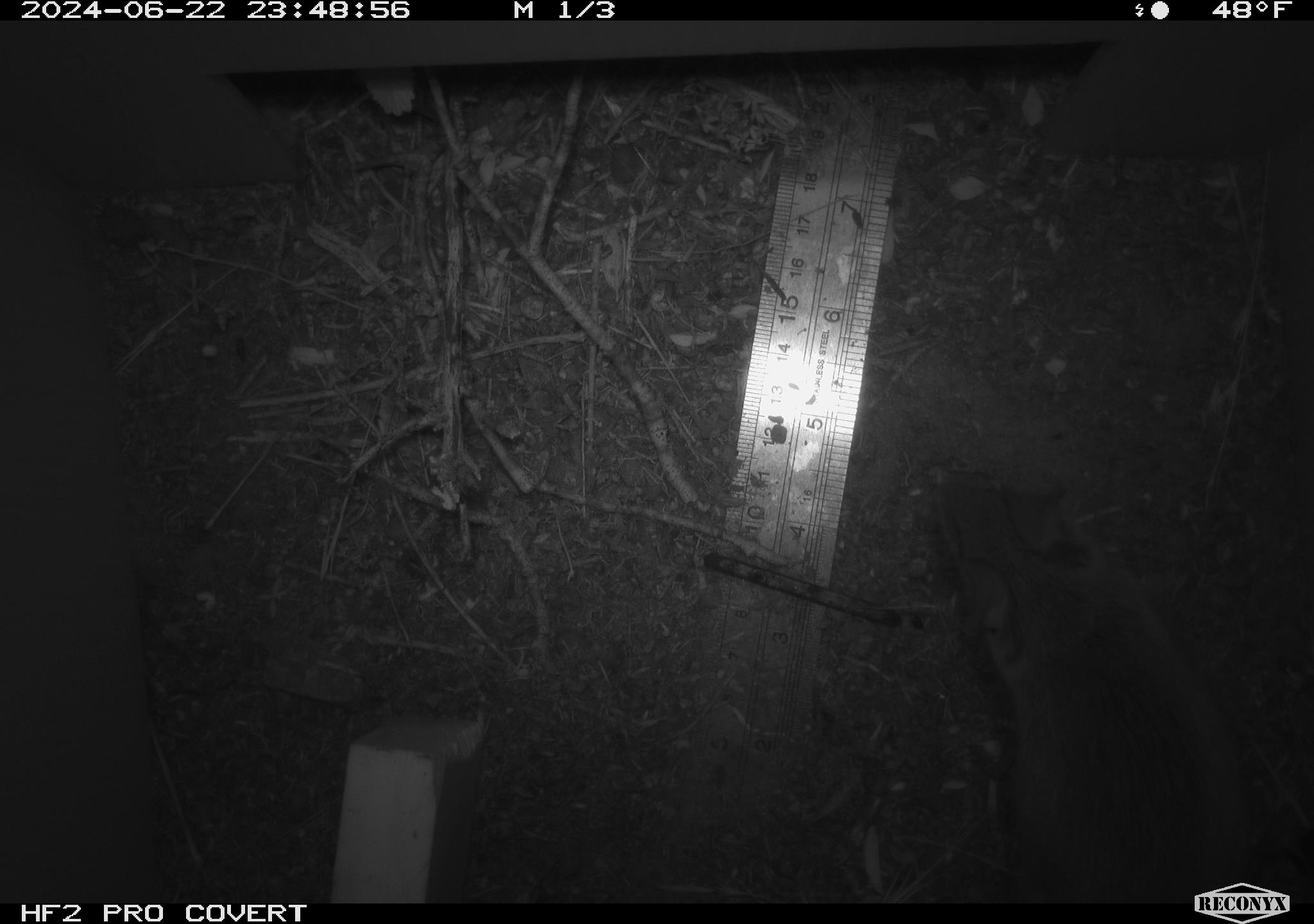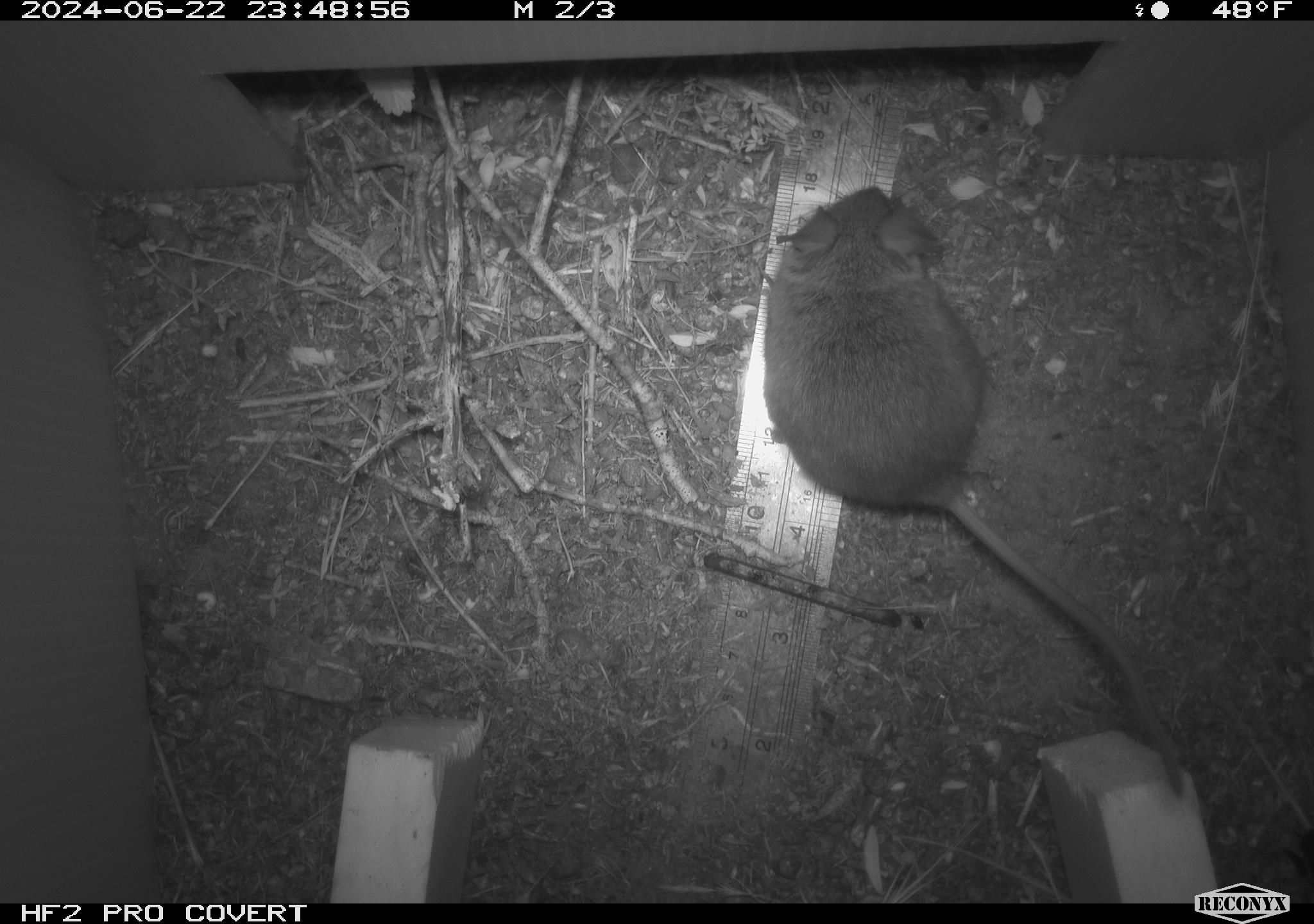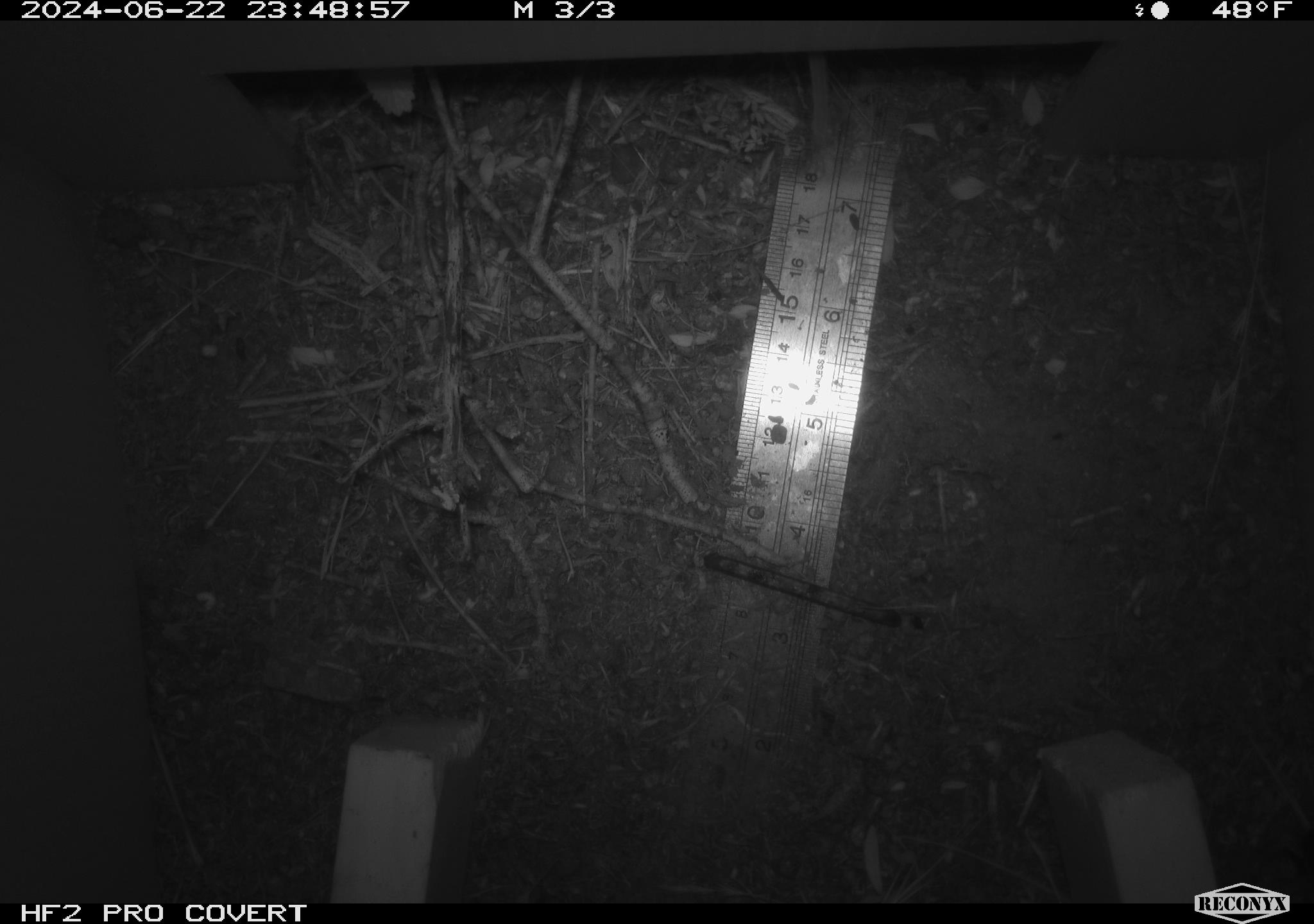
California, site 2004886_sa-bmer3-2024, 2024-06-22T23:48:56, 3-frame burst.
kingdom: Animalia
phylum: Chordata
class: Mammalia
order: Rodentia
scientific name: Rodentia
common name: mouse species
Mouse species (Rodentia).